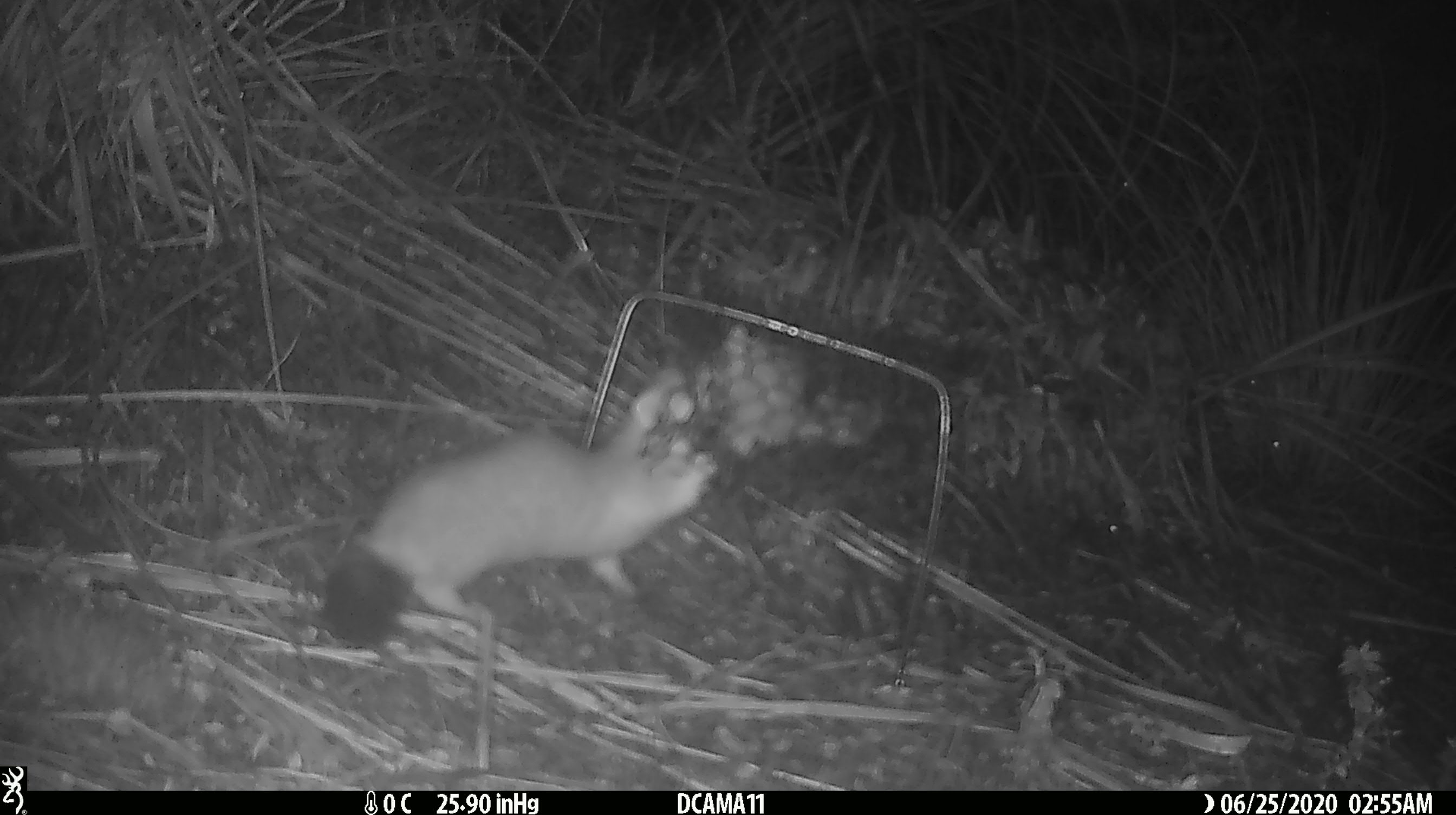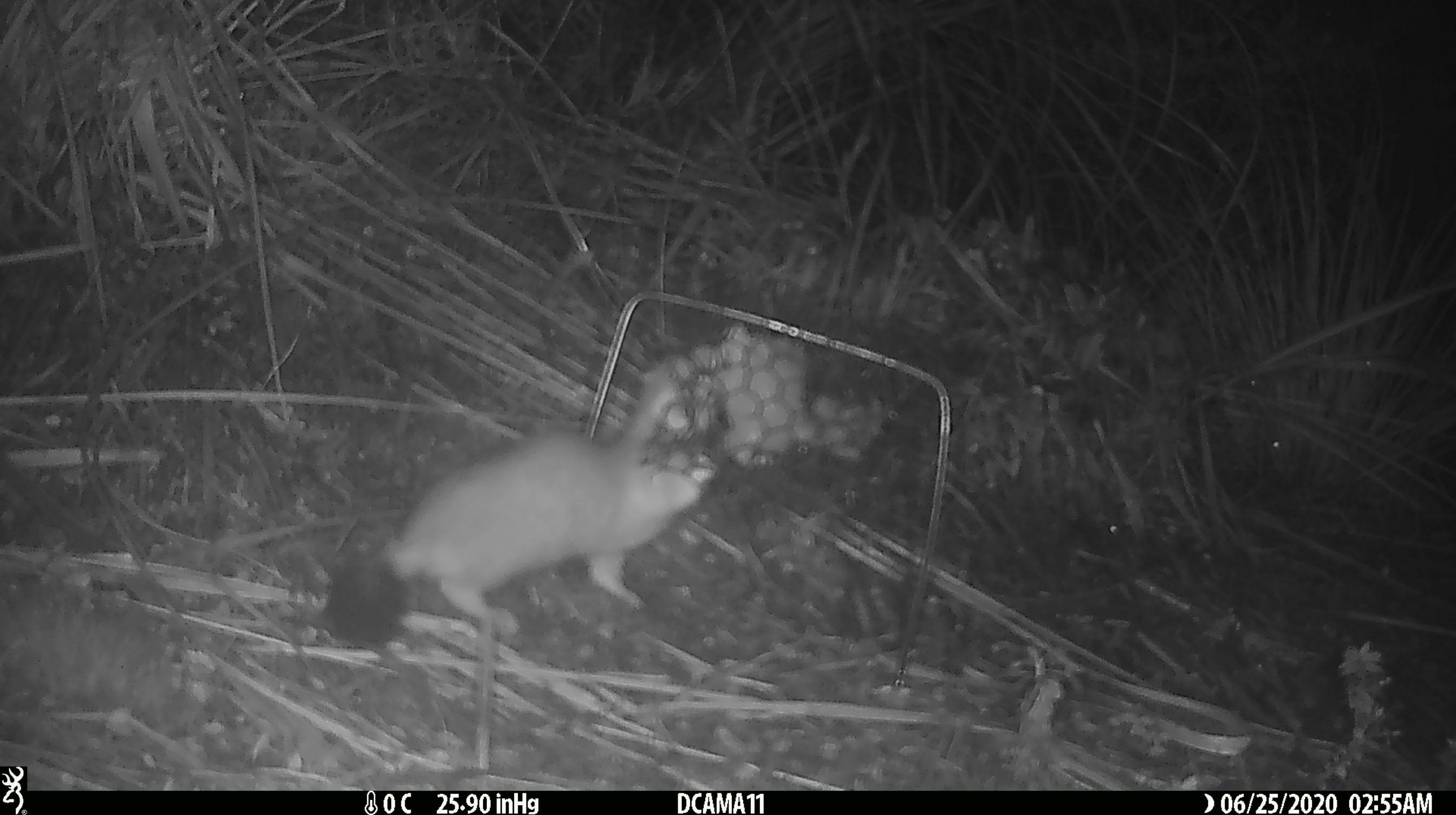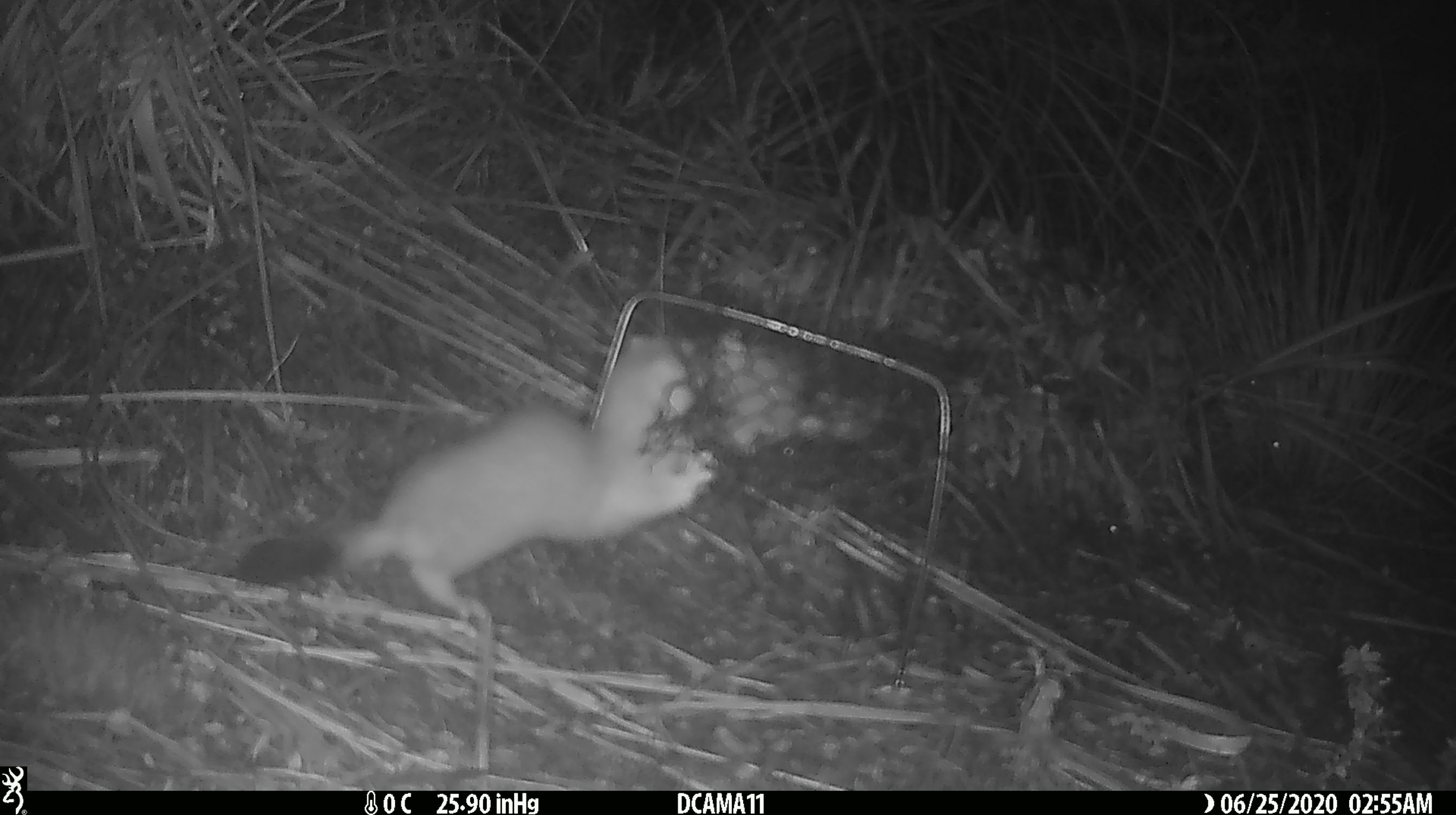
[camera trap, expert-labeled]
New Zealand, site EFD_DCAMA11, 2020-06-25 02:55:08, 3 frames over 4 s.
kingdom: Animalia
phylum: Chordata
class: Mammalia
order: Carnivora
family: Mustelidae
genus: Mustela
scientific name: Mustela erminea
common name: stoat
Stoat (Mustela erminea).